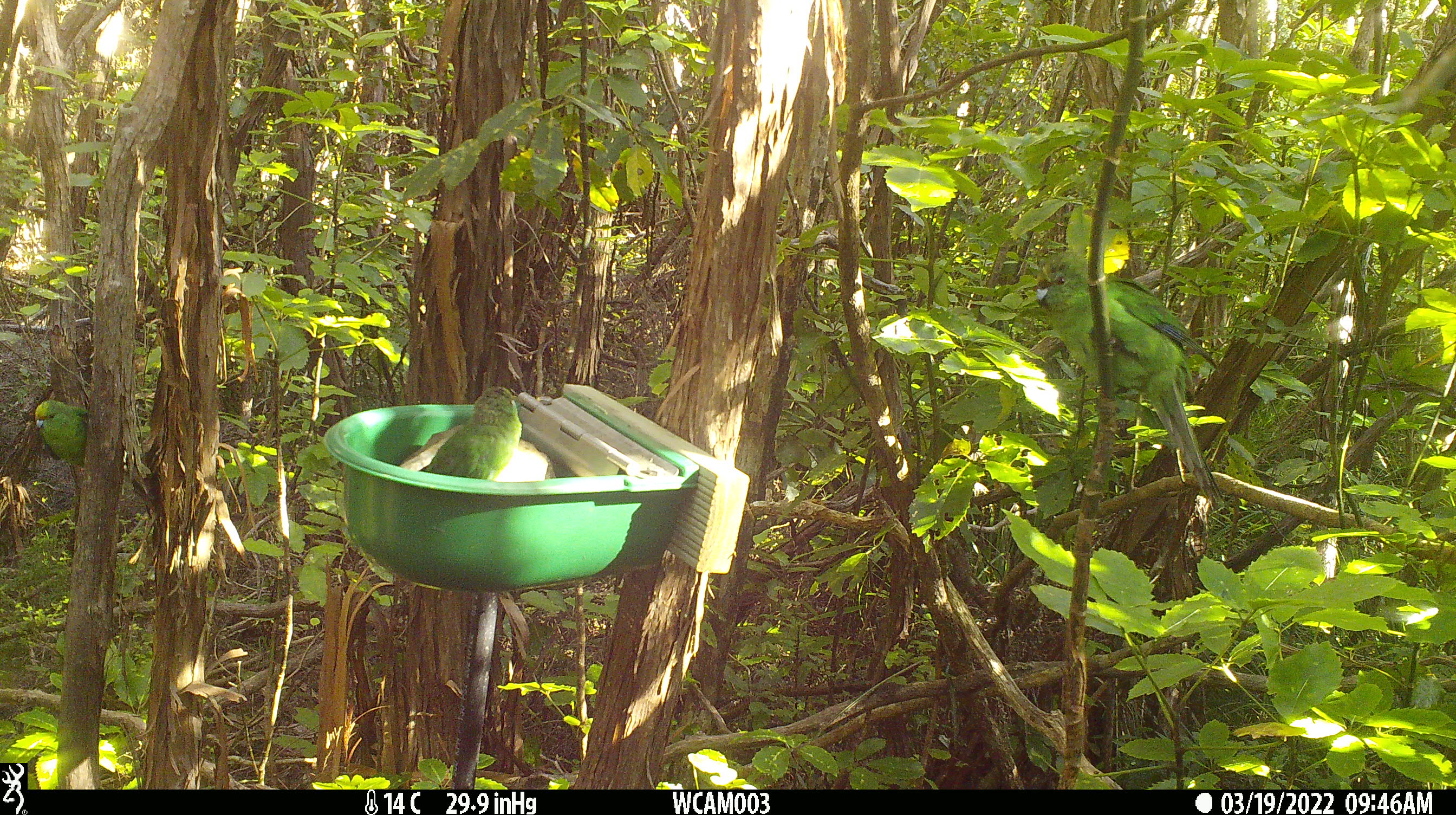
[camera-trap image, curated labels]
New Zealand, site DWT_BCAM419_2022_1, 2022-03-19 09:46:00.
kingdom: Animalia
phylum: Chordata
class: Aves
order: Psittaciformes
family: Psittaculidae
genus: Cyanoramphus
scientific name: Cyanoramphus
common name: parakeet